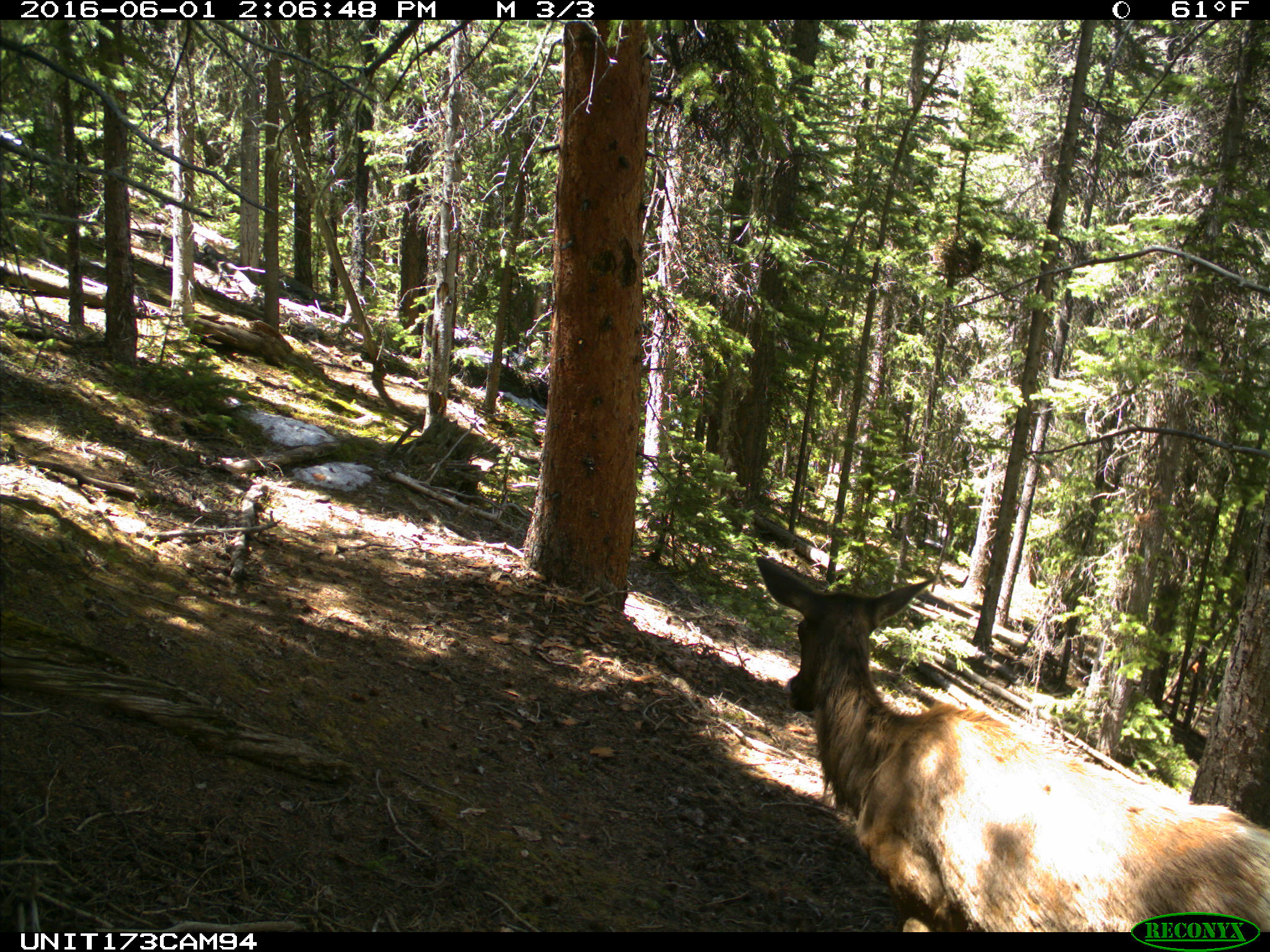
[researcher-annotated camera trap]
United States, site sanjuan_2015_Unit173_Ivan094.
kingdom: Animalia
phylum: Chordata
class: Mammalia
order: Artiodactyla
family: Cervidae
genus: Cervus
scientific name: Cervus elaphus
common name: red deer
Cervus elaphus (red deer).